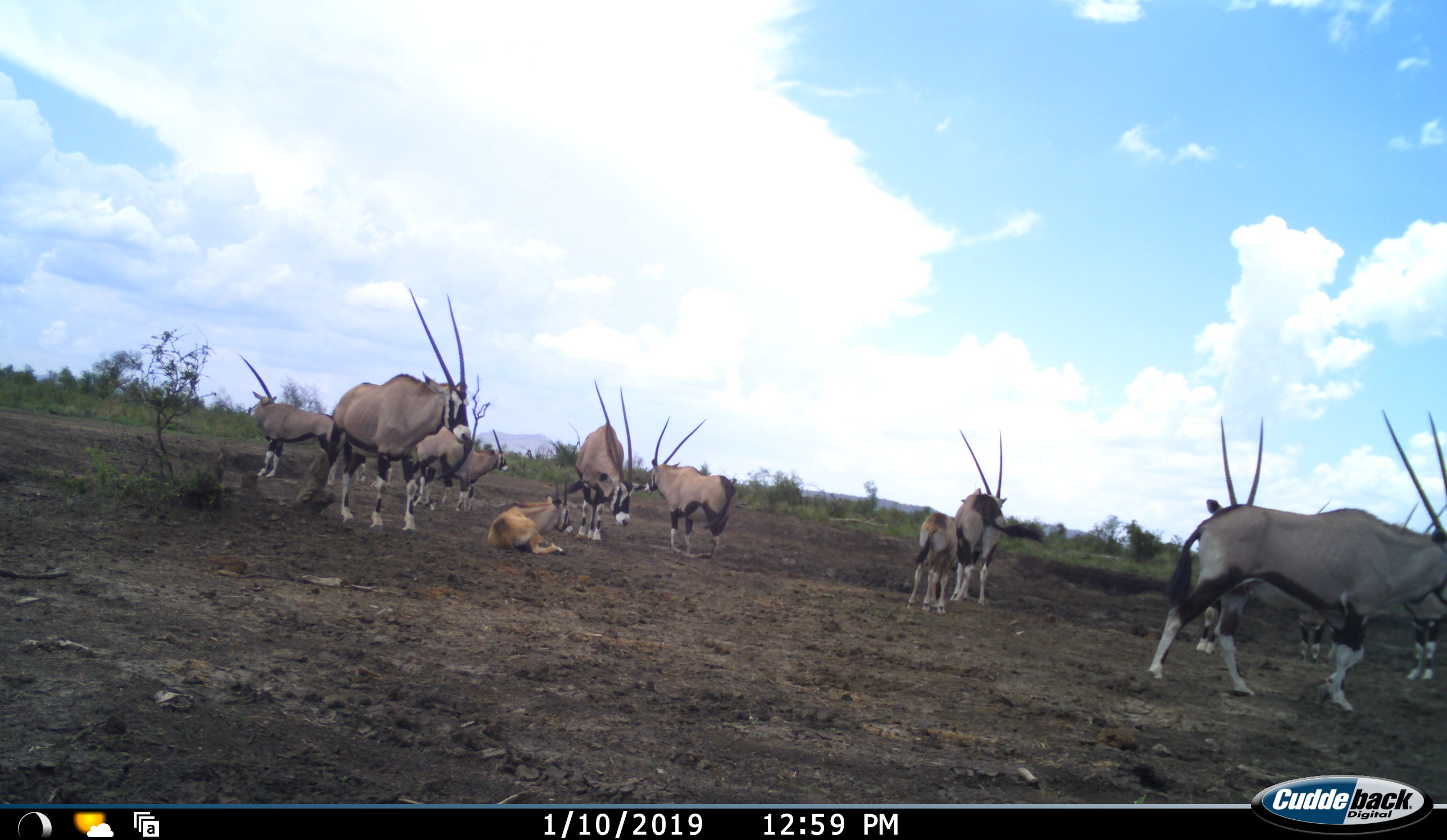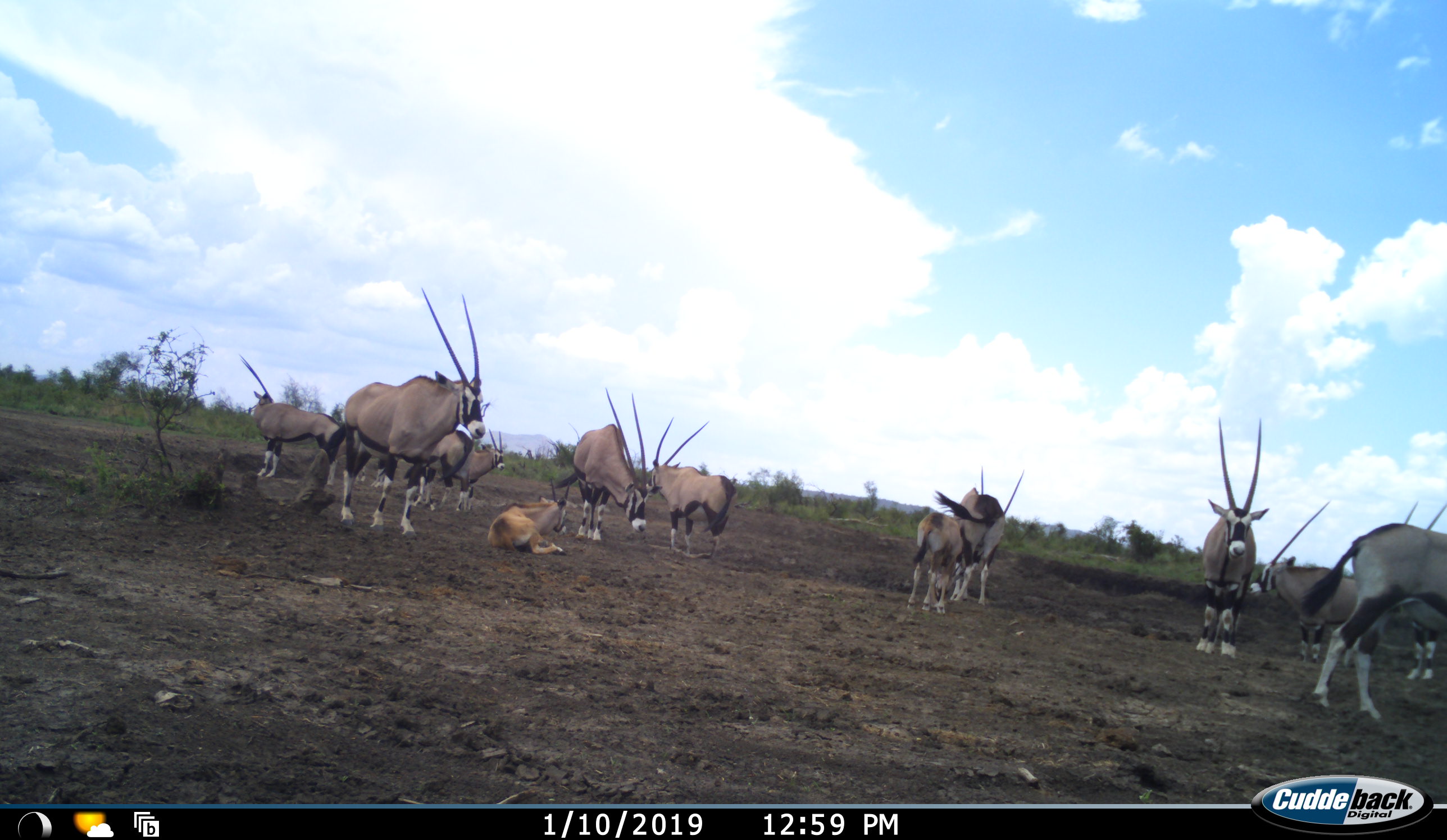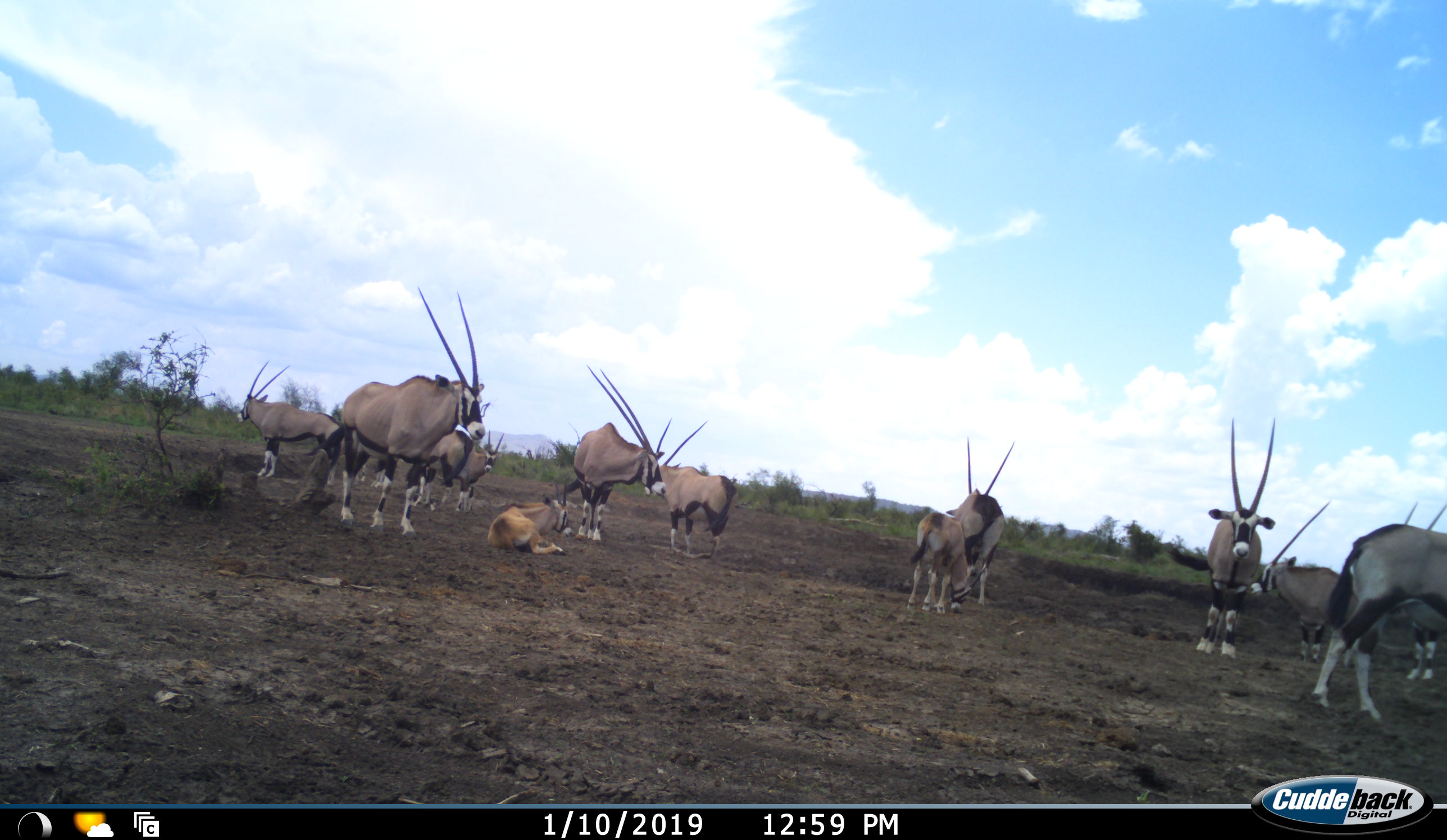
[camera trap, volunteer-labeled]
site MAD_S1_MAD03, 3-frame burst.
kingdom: Animalia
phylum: Chordata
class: Mammalia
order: Artiodactyla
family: Bovidae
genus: Oryx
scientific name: Oryx gazella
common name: gemsbok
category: oryx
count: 11-50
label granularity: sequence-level